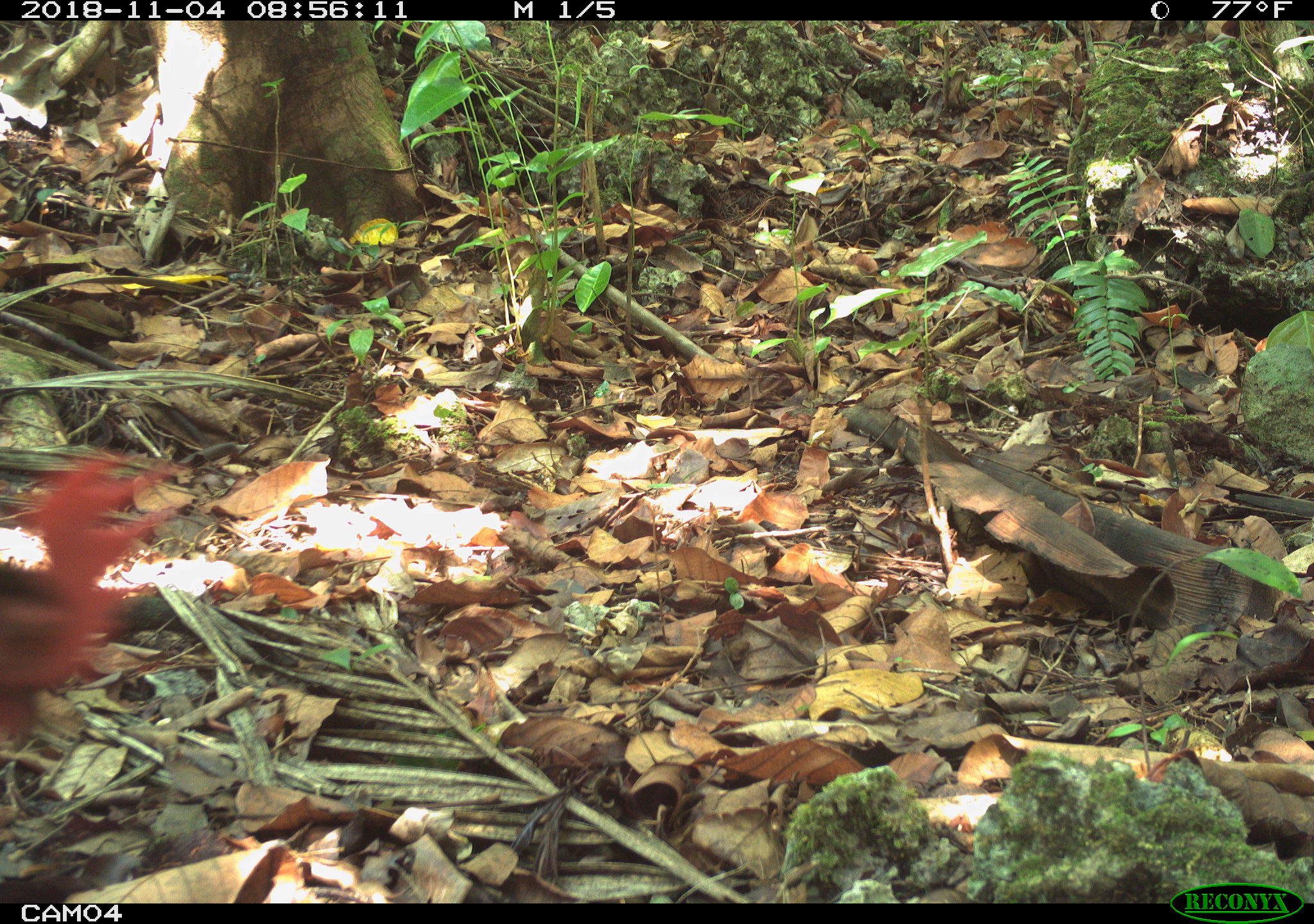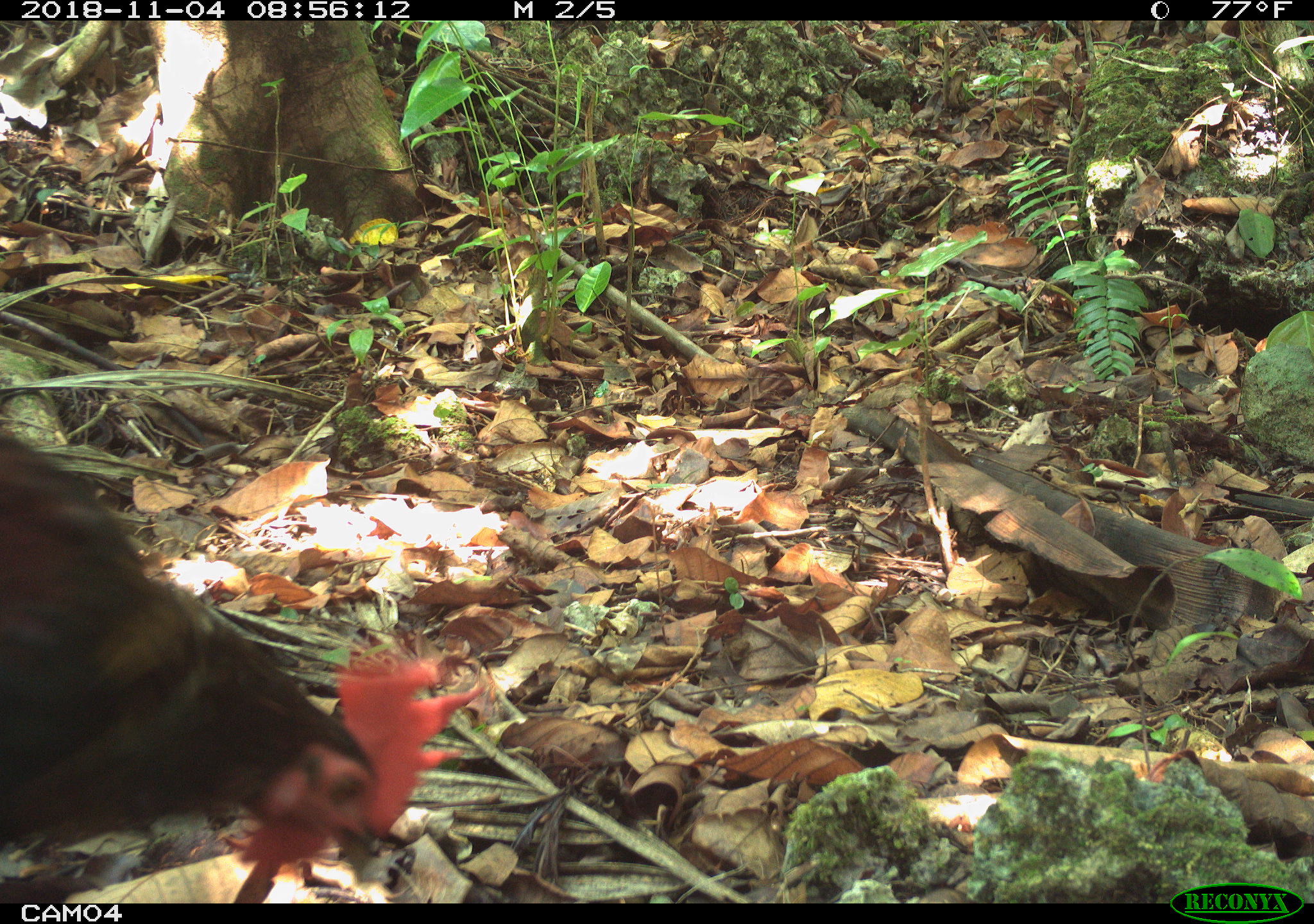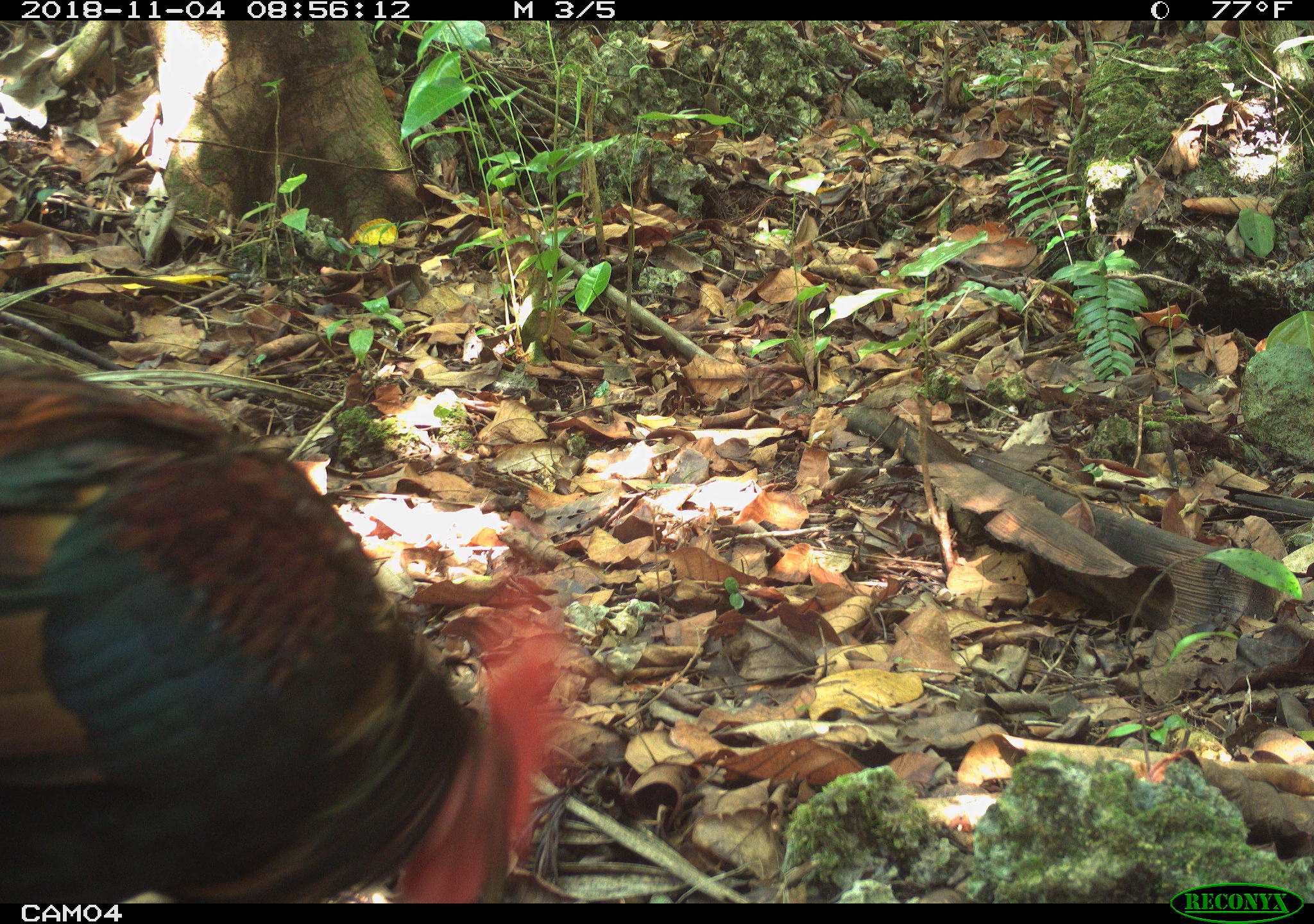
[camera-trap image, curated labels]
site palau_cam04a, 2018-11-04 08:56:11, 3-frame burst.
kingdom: Animalia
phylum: Chordata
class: Aves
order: Galliformes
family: Phasianidae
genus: Gallus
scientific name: Gallus gallus domesticus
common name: rooster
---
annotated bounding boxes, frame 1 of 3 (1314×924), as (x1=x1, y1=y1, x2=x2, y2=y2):
rooster: (x1=0, y1=433, x2=191, y2=800)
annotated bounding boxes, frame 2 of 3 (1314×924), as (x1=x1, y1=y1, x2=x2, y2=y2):
rooster: (x1=0, y1=378, x2=491, y2=904)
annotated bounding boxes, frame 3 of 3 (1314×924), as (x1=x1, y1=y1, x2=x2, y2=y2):
rooster: (x1=0, y1=346, x2=566, y2=904)